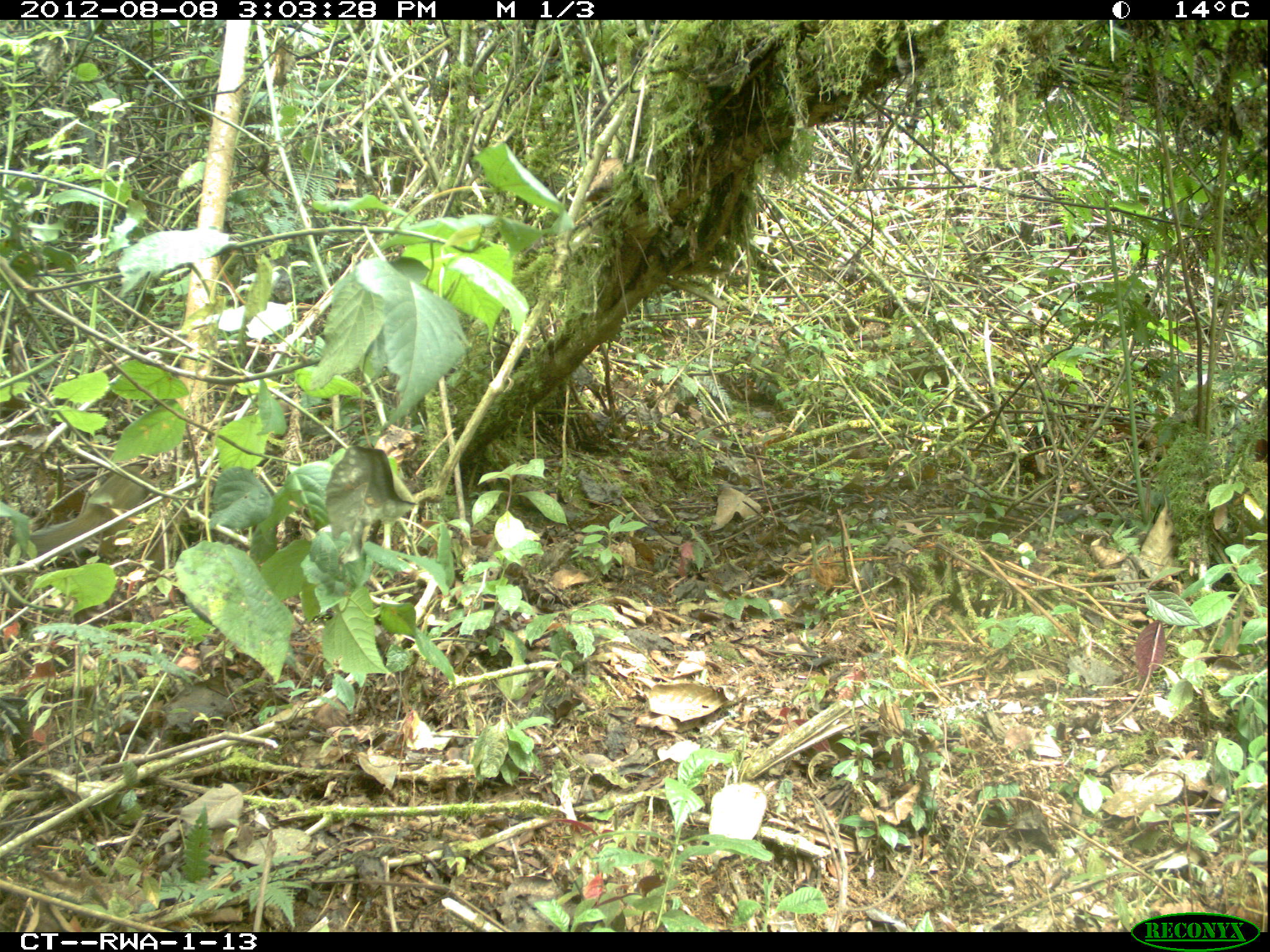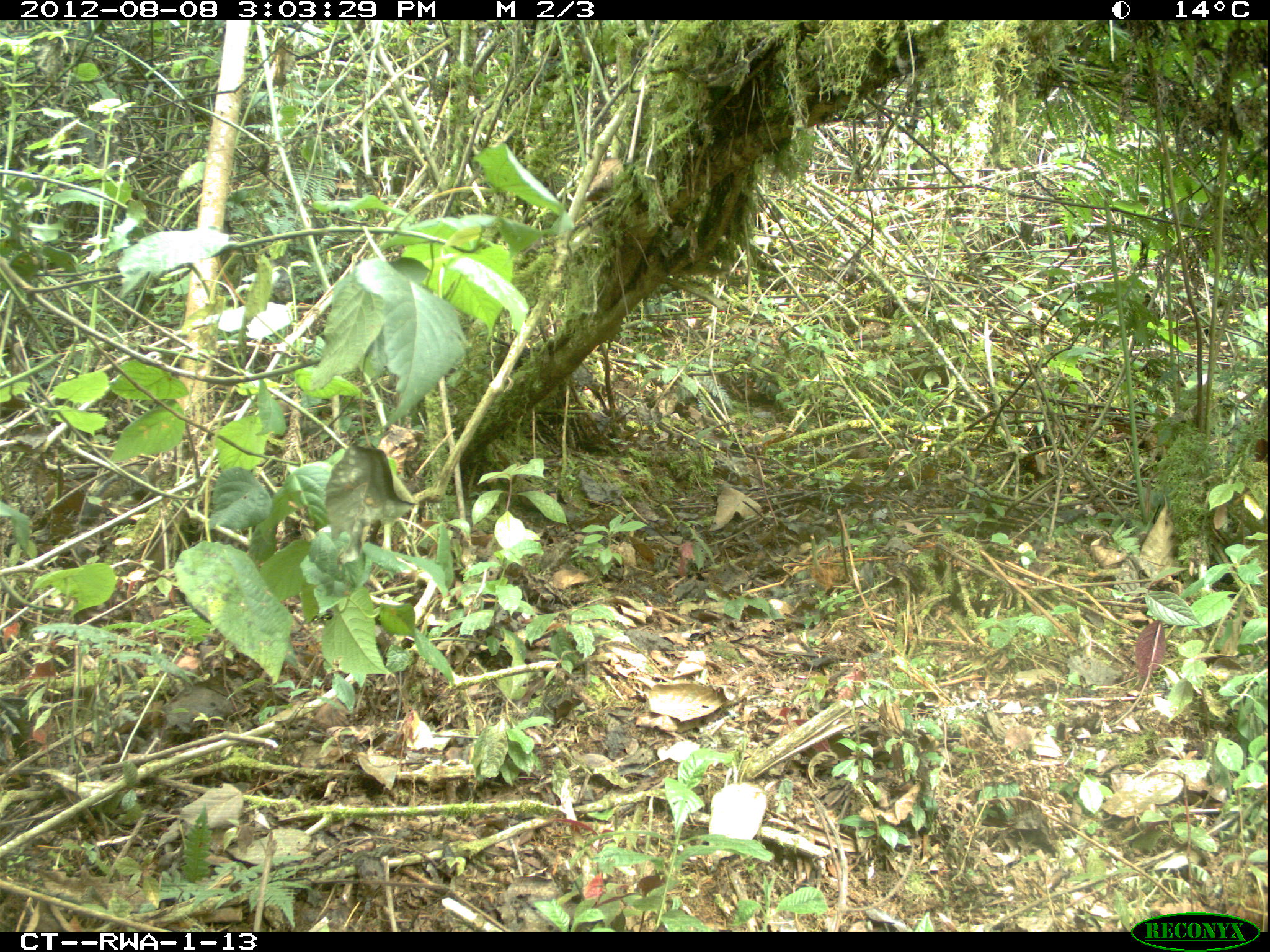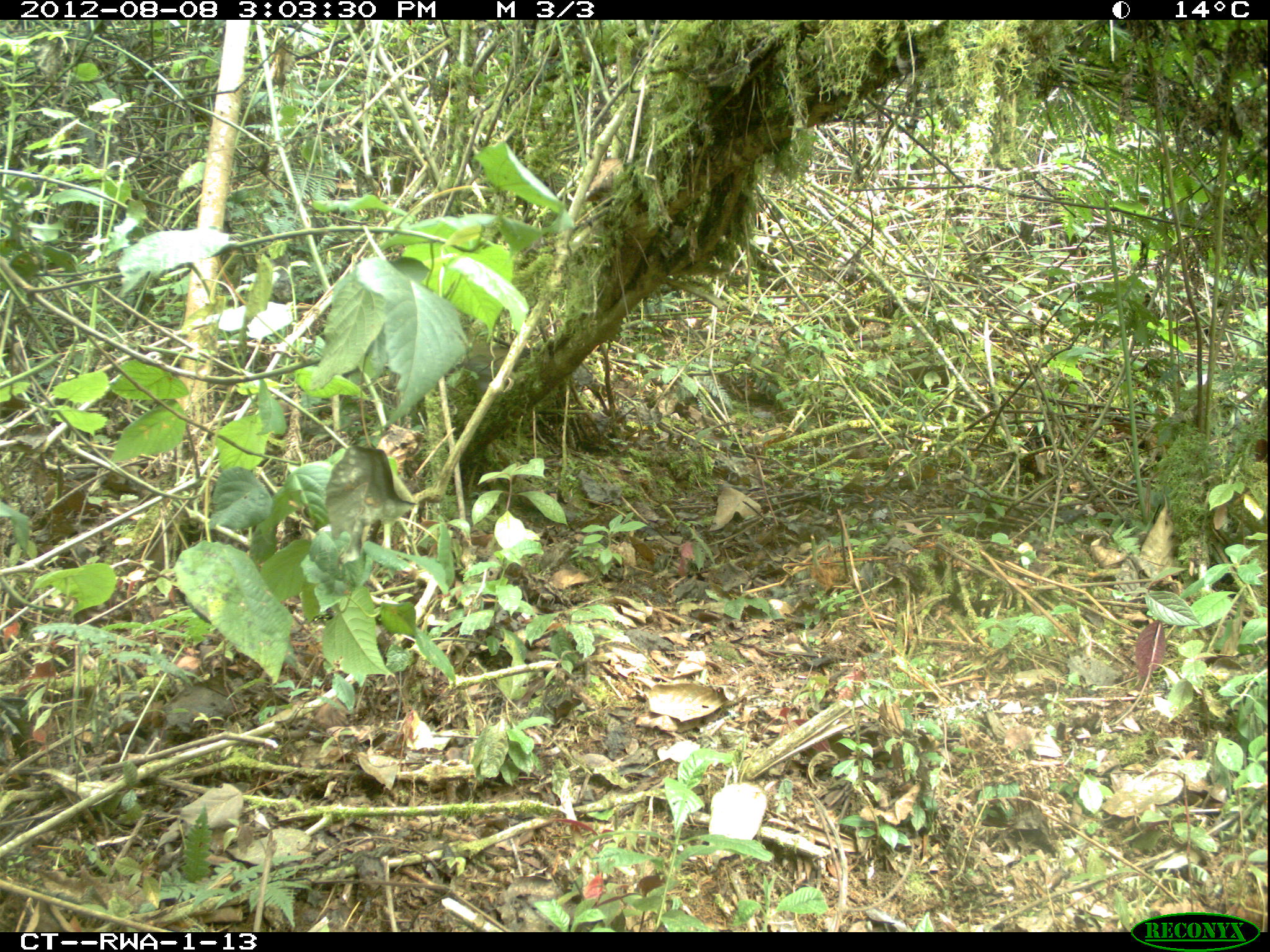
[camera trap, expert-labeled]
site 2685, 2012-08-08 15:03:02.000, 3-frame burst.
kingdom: Animalia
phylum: Chordata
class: Mammalia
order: Rodentia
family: Sciuridae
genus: Funisciurus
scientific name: Funisciurus carruthersi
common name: carruther's mountain squirrel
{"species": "Funisciurus carruthersi (carruther's mountain squirrel)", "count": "1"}